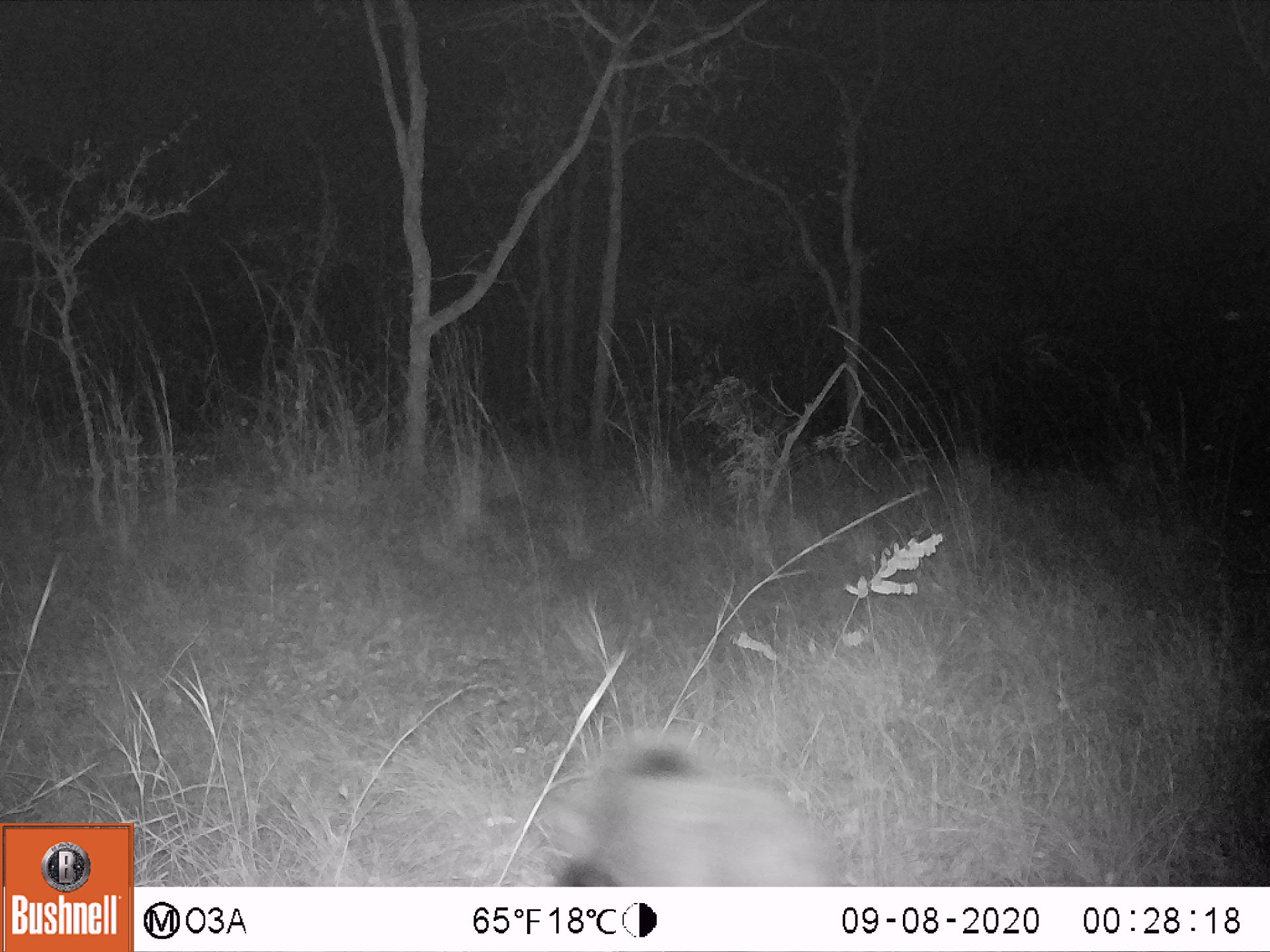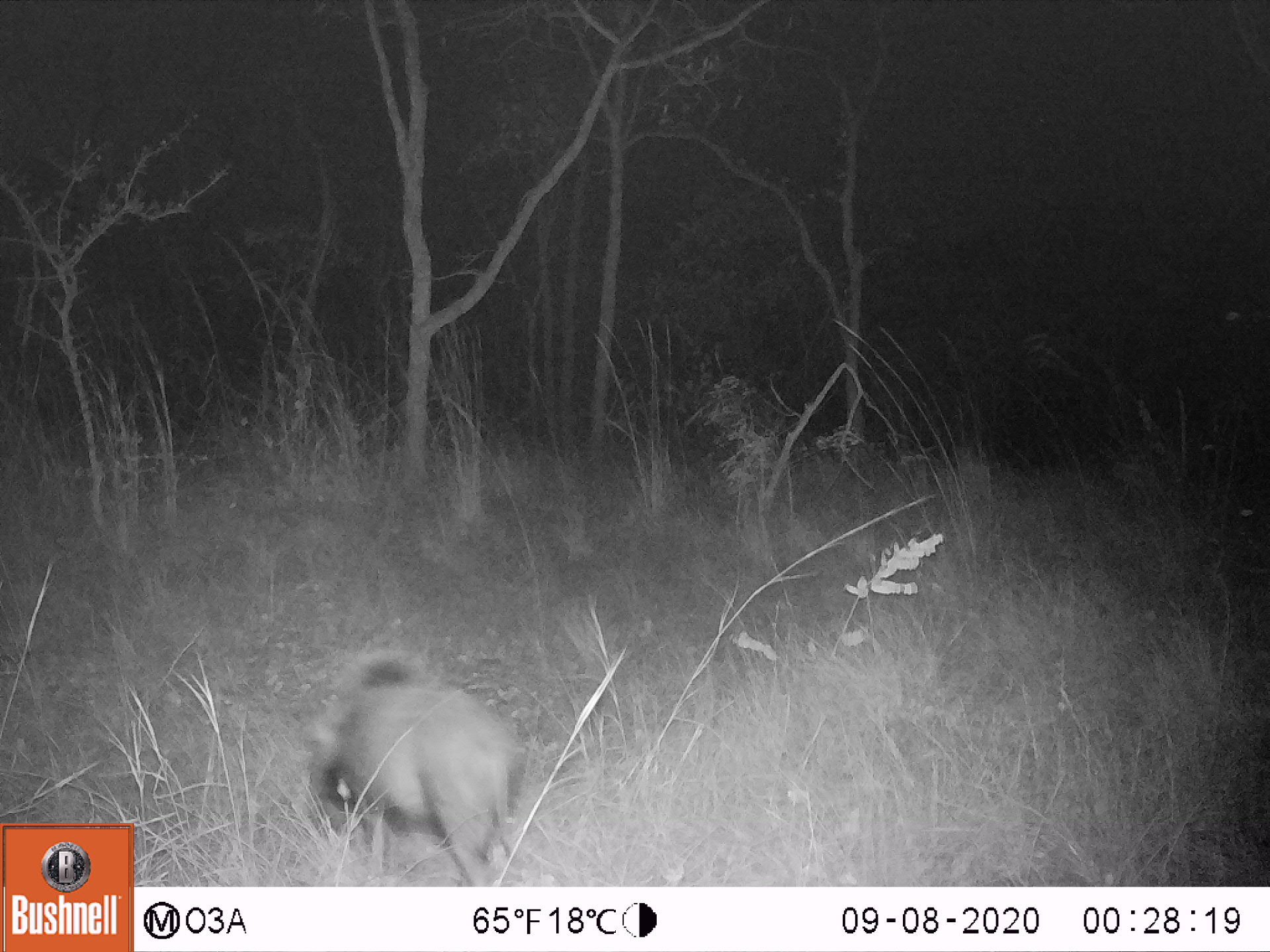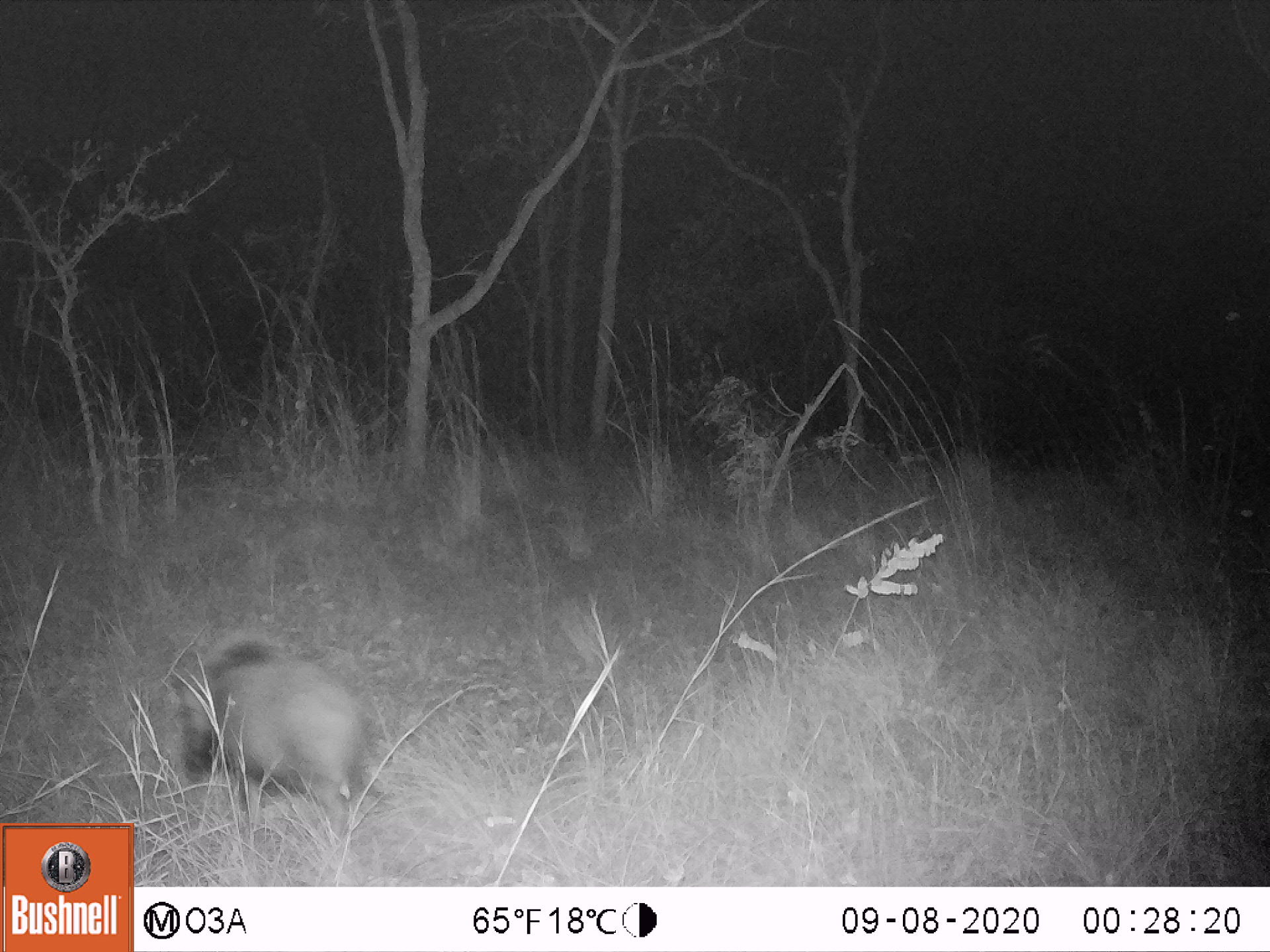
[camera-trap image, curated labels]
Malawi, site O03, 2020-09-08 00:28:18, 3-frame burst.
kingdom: Animalia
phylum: Chordata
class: Mammalia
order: Artiodactyla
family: Suidae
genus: Potamochoerus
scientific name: Potamochoerus larvatus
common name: bushpig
Bushpig (Potamochoerus larvatus), count 1.